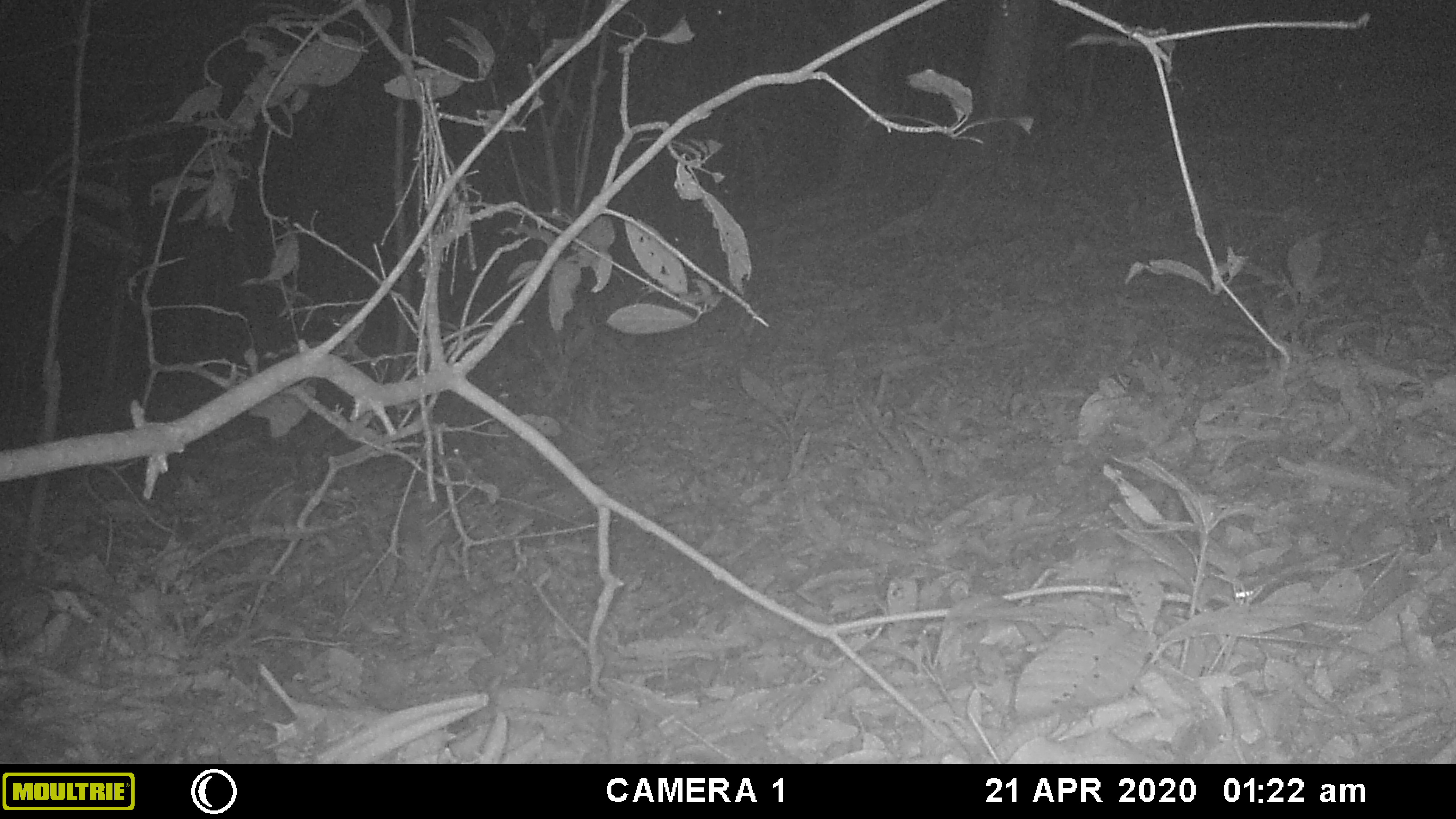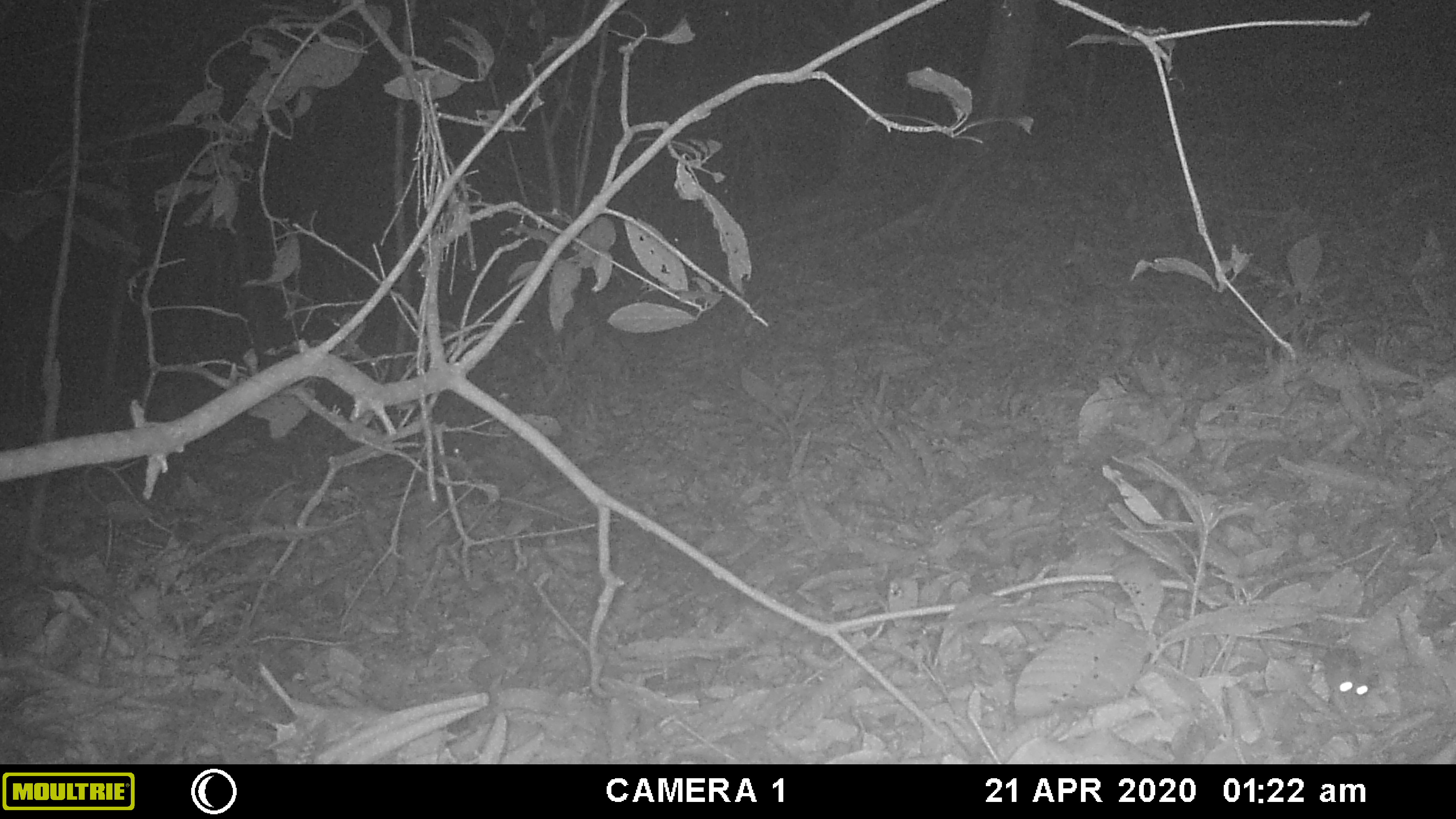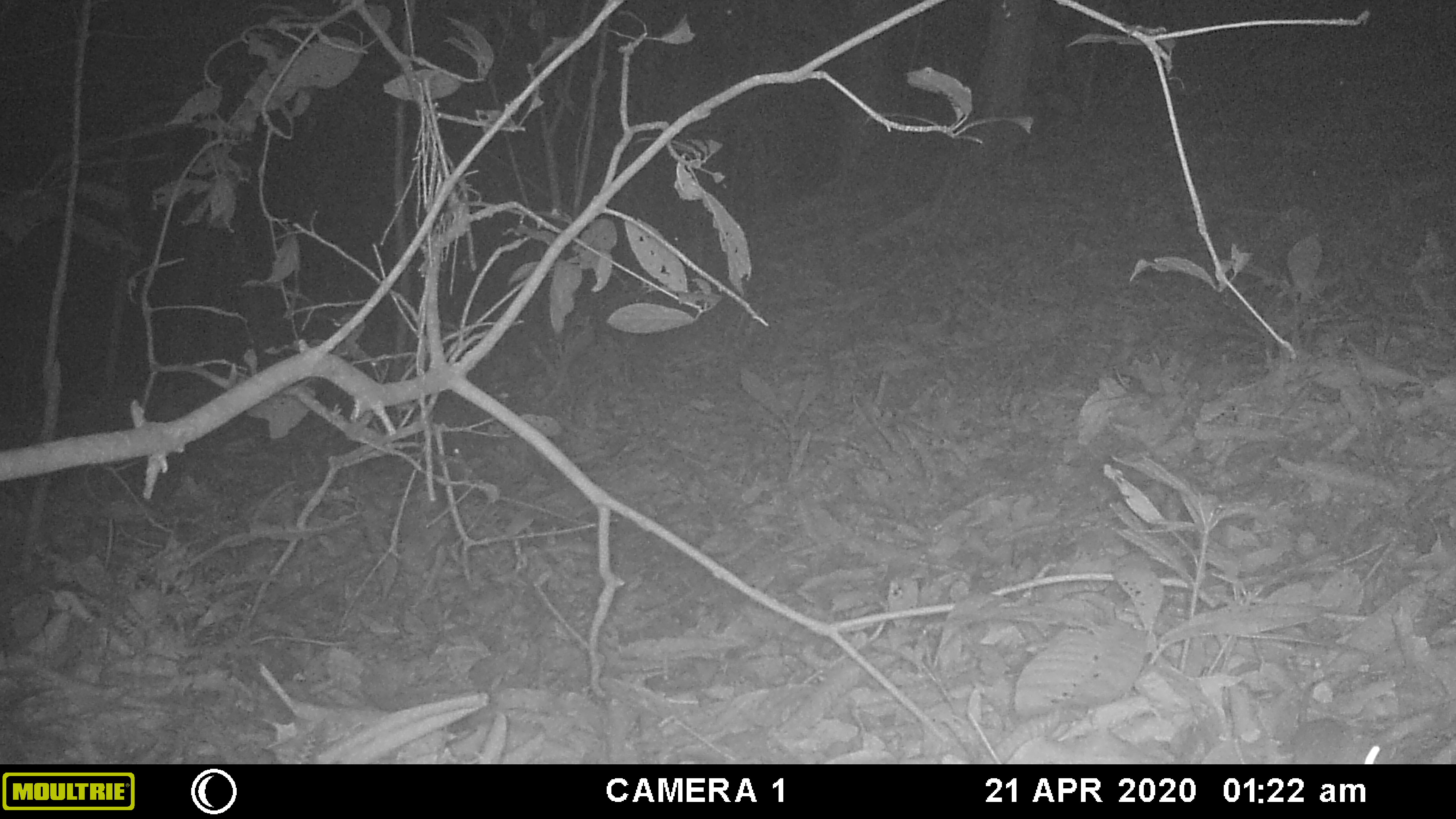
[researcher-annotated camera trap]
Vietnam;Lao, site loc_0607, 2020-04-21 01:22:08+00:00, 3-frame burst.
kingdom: Animalia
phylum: Chordata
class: Mammalia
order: Rodentia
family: Muridae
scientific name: Muridae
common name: old-world mice and rats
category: unidentified murid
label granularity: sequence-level